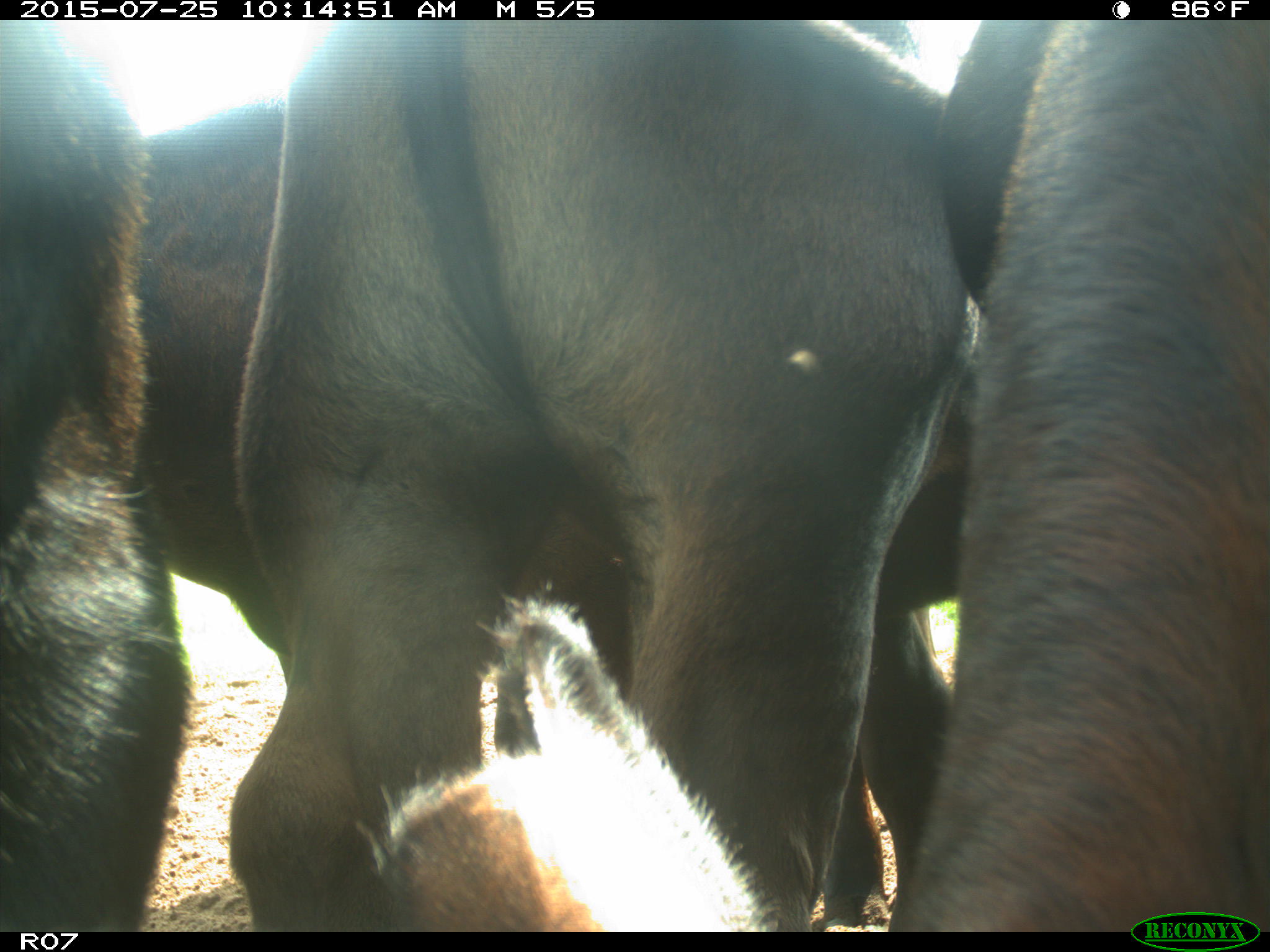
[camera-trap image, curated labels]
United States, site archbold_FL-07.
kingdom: Animalia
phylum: Chordata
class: Mammalia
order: Artiodactyla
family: Bovidae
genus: Bos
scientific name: Bos taurus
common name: domestic cow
Bos taurus (domestic cow).